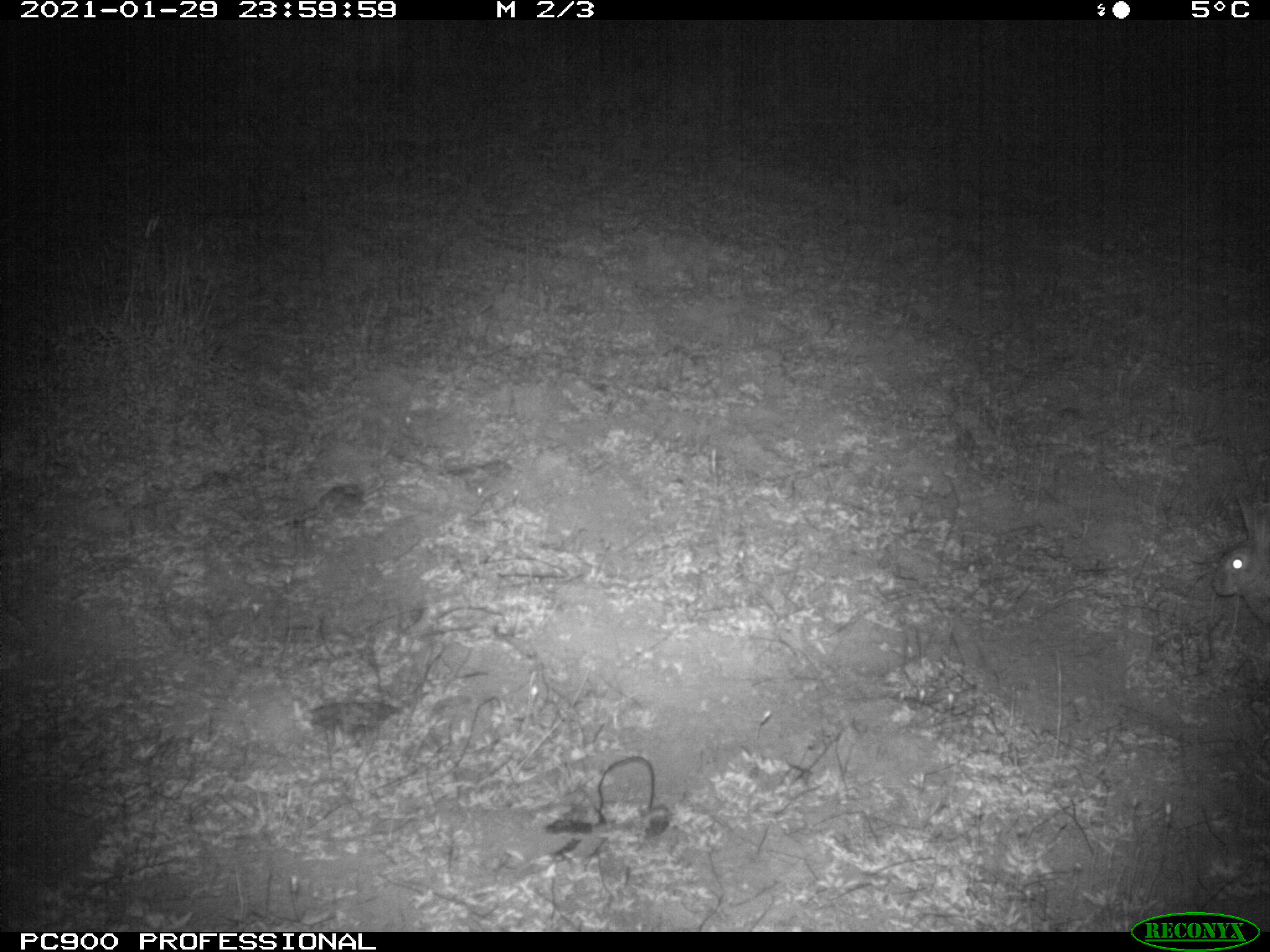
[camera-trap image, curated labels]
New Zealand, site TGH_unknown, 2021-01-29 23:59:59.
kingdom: Animalia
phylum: Chordata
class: Mammalia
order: Lagomorpha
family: Leporidae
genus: Oryctolagus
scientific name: Oryctolagus cuniculus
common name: european rabbit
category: rabbit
Rabbit (european rabbit) (Oryctolagus cuniculus).